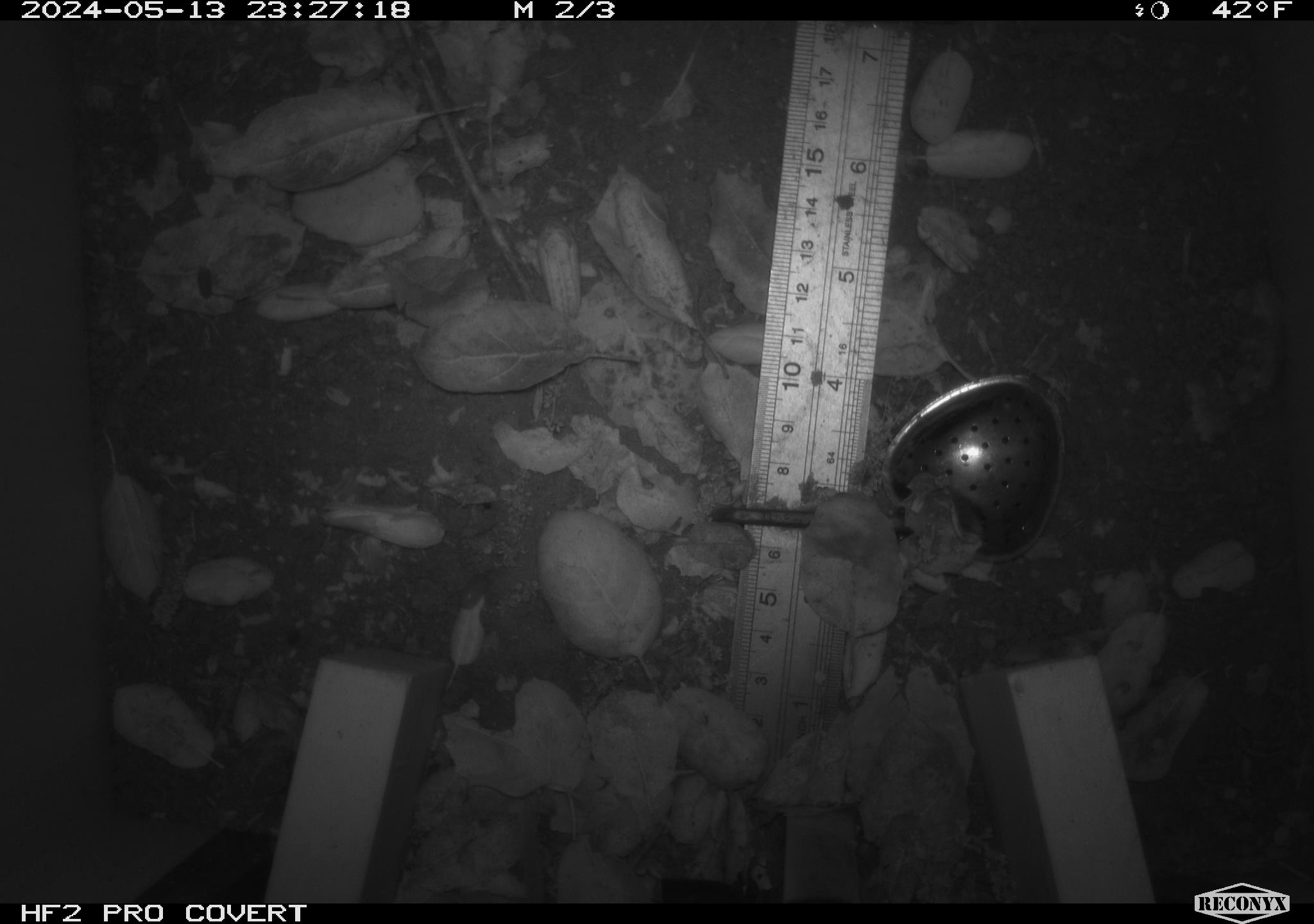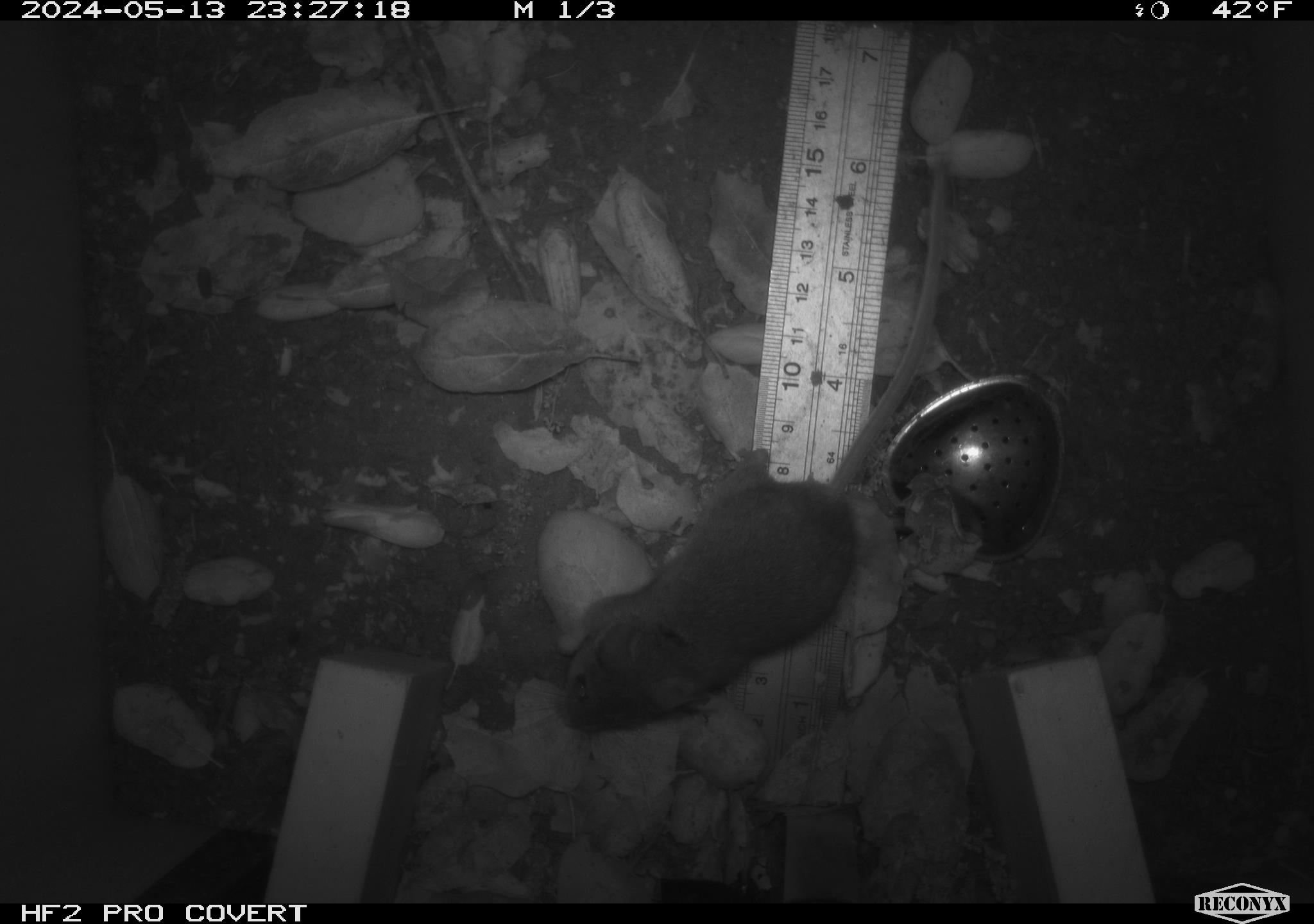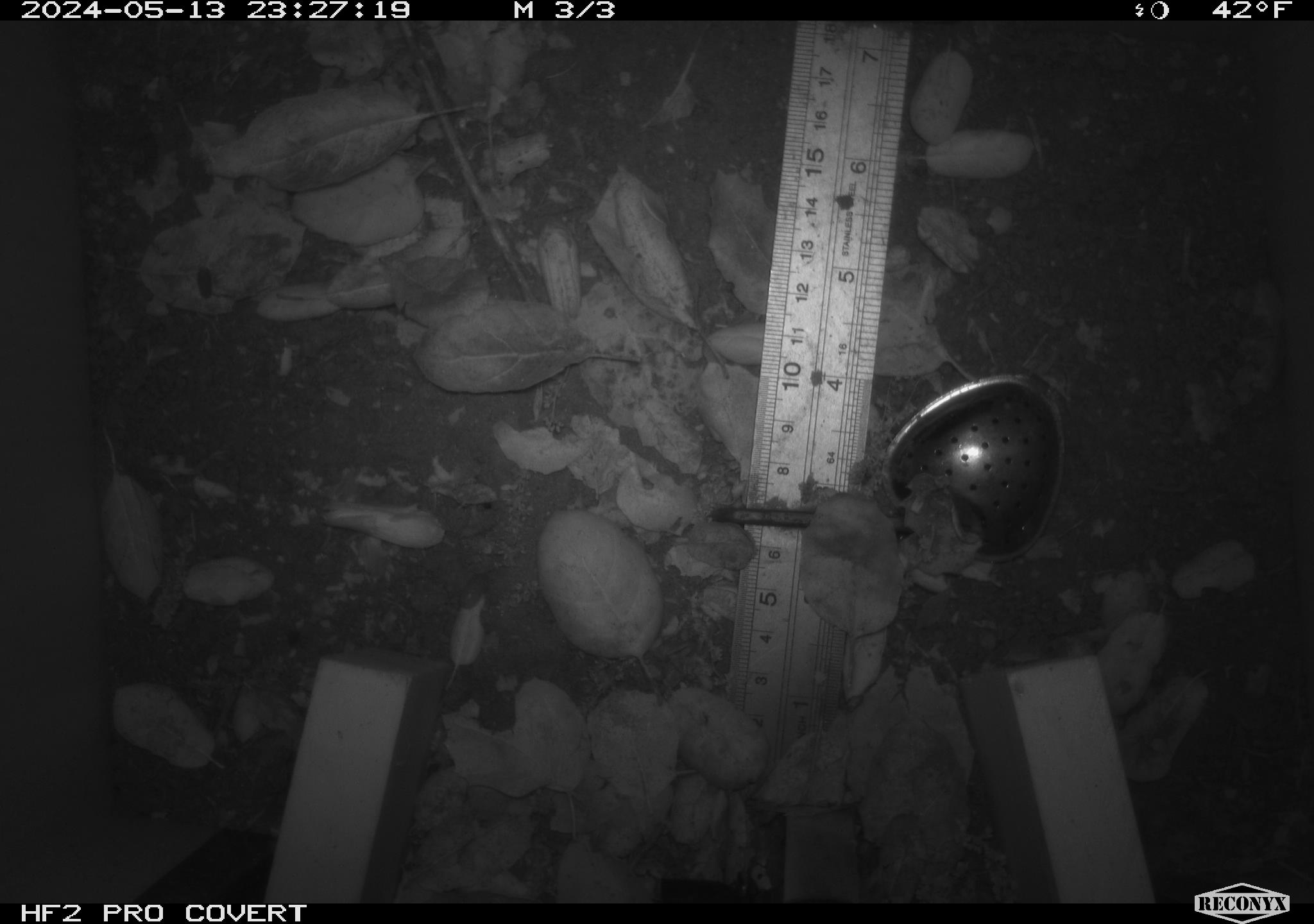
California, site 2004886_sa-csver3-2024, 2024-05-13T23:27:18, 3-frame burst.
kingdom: Animalia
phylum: Chordata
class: Mammalia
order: Rodentia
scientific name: Rodentia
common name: rodent